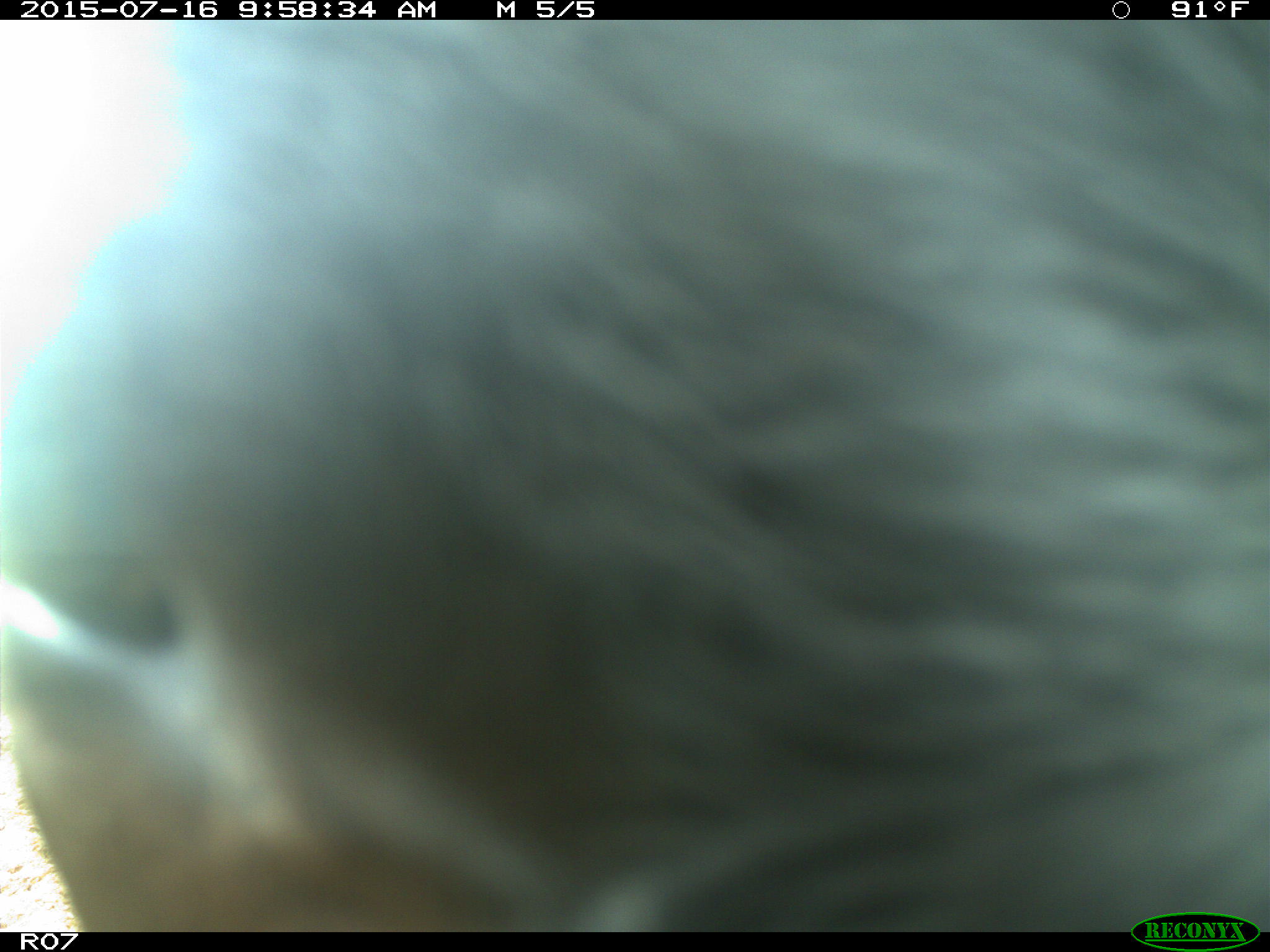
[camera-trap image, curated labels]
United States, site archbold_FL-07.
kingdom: Animalia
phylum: Chordata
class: Mammalia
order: Artiodactyla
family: Bovidae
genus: Bos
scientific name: Bos taurus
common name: domestic cow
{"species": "Bos taurus (domestic cow)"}